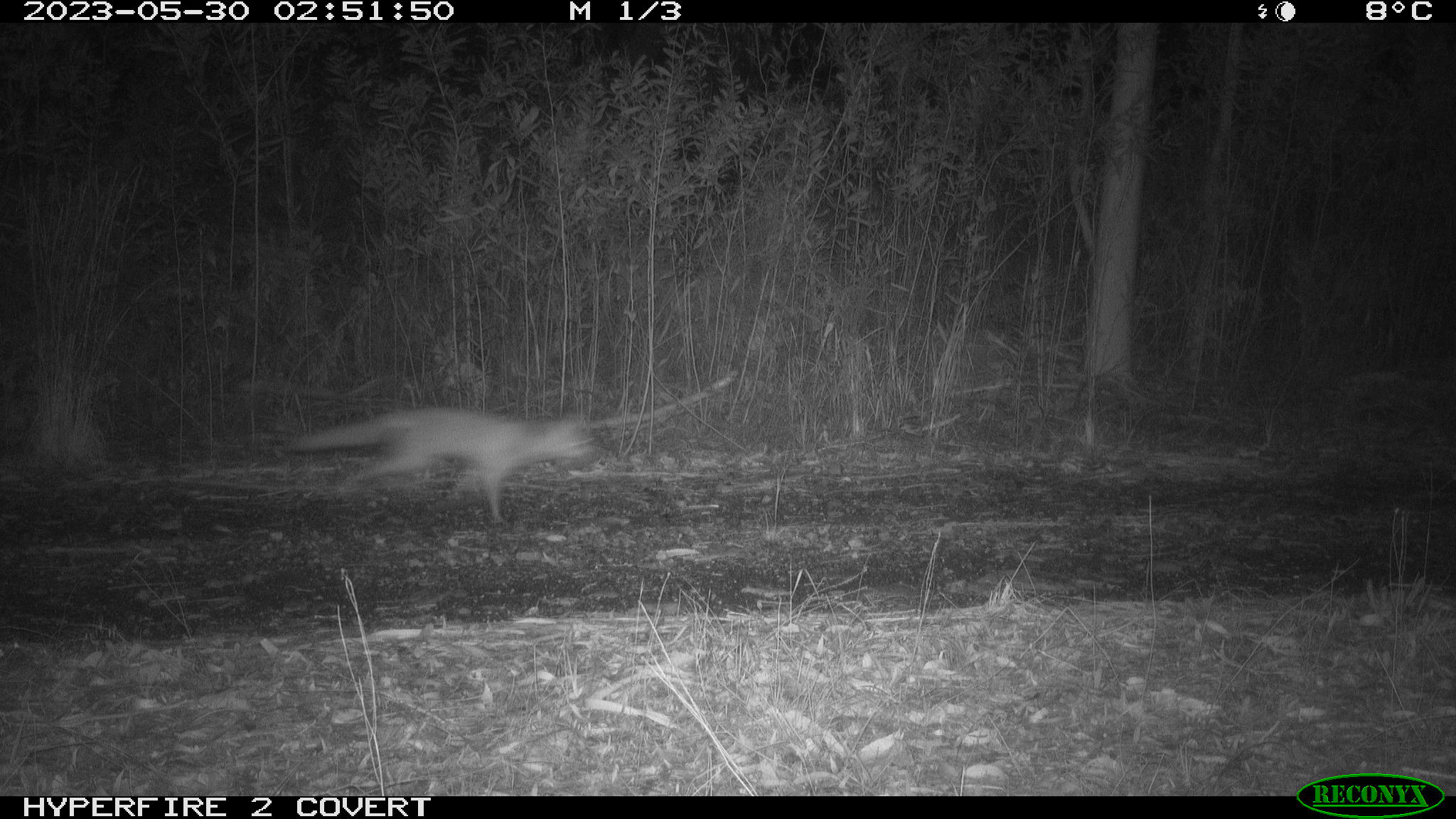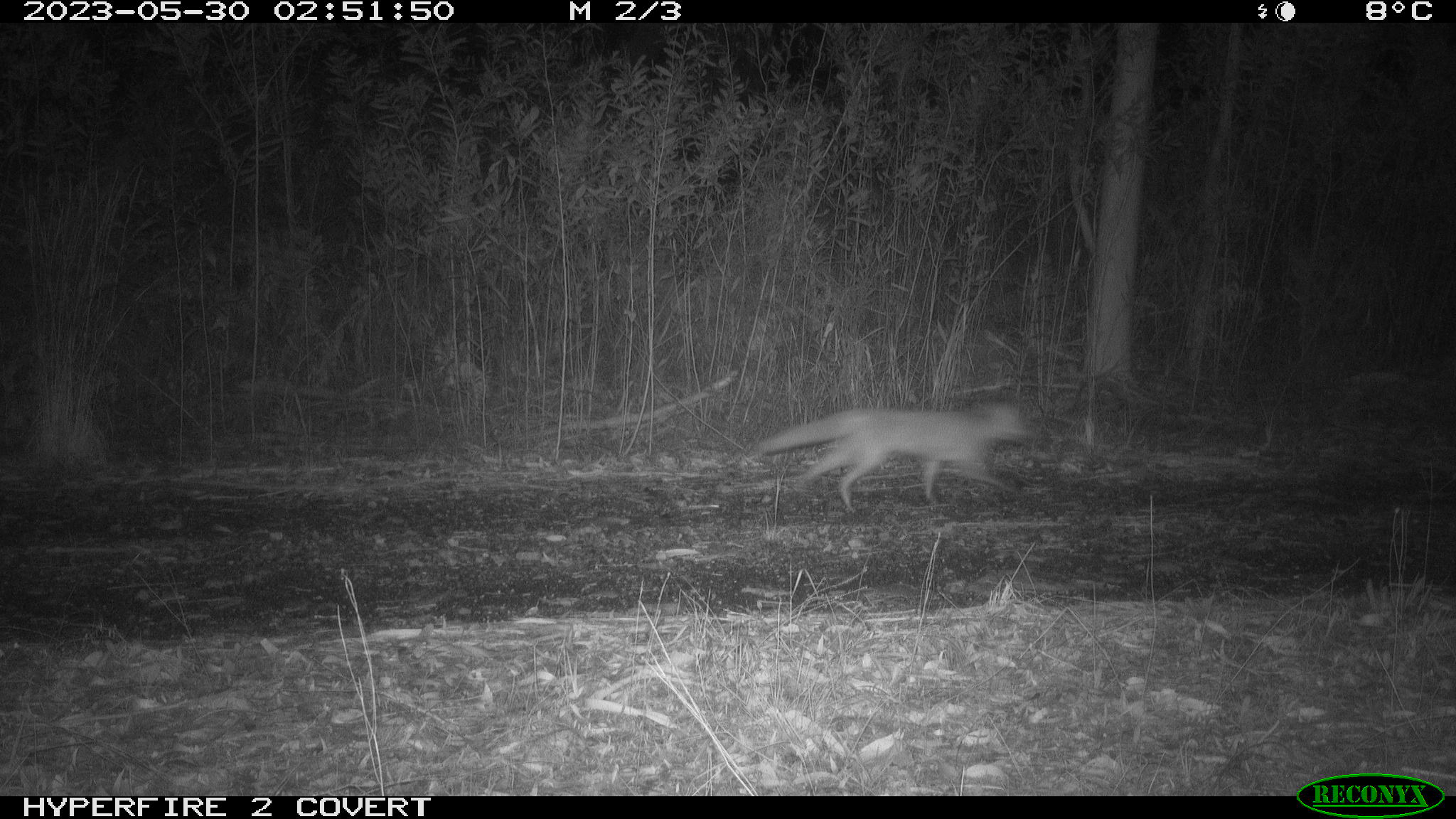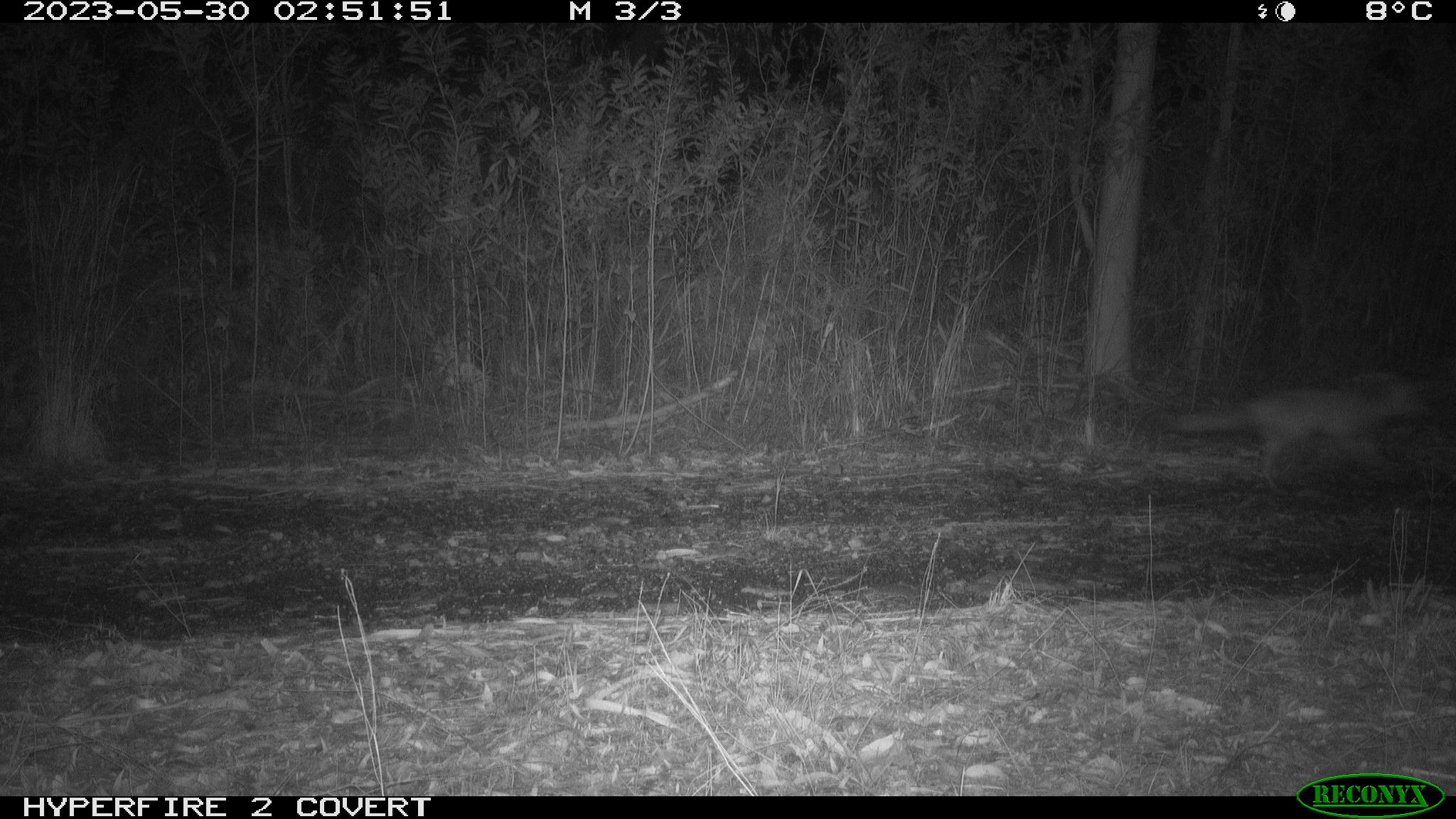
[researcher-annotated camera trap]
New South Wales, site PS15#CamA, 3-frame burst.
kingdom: Animalia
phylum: Chordata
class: Mammalia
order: Carnivora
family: Canidae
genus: Vulpes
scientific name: Vulpes vulpes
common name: red fox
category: fox